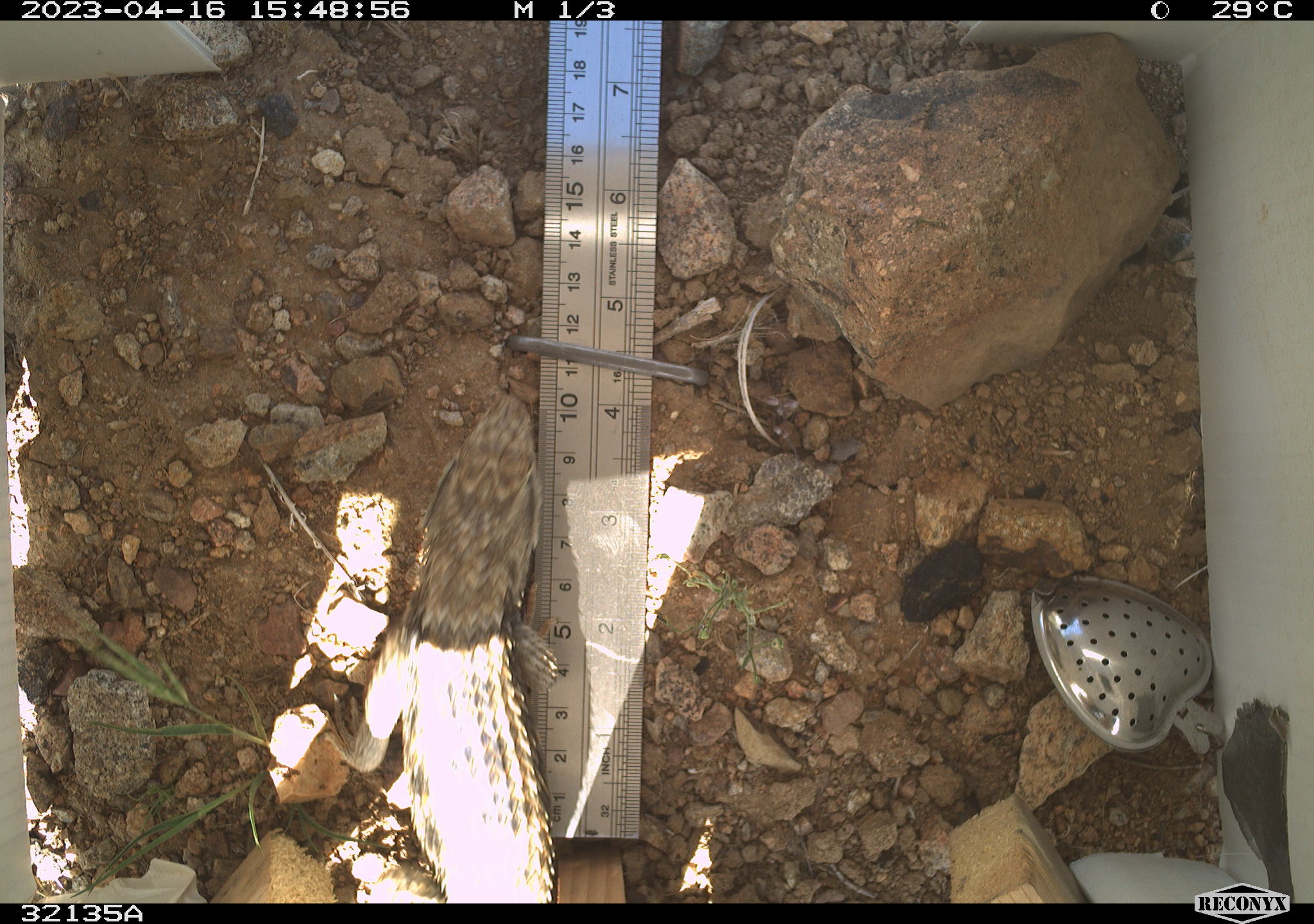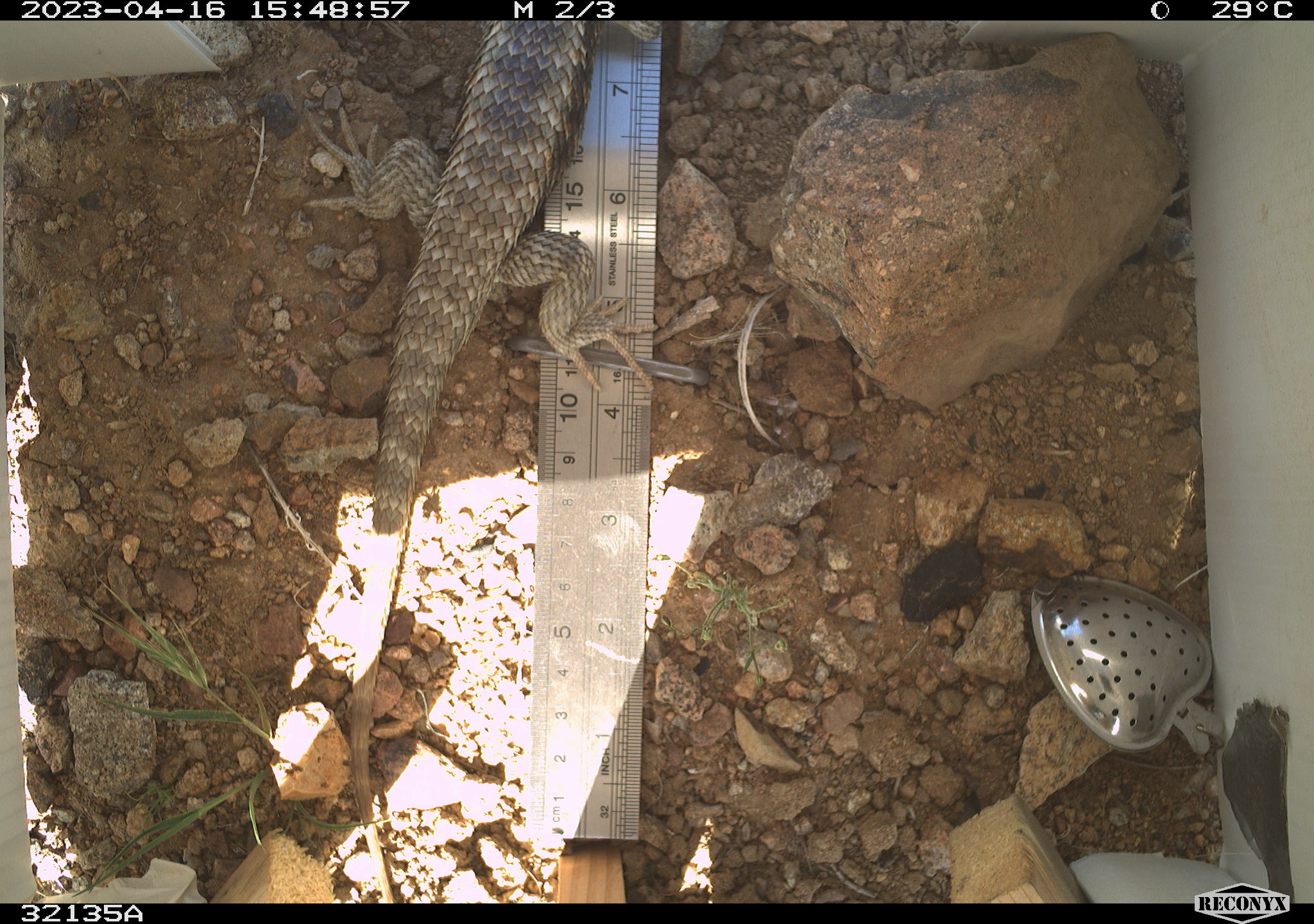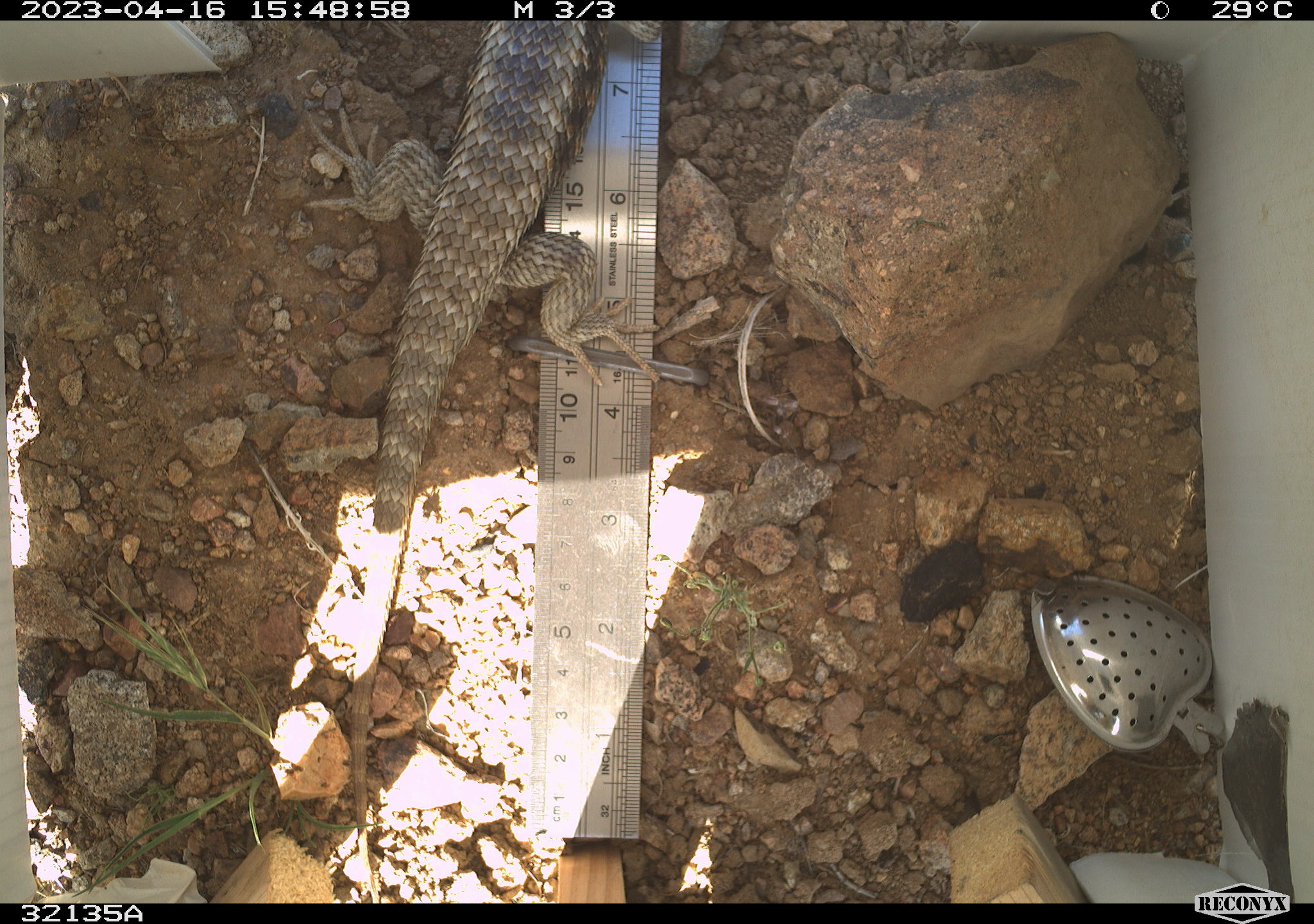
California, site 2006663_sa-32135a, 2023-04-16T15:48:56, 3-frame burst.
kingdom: Animalia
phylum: Chordata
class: Reptilia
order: Squamata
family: Phrynosomatidae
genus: Sceloporus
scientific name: Sceloporus uniformis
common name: yellow-backed spiny lizard